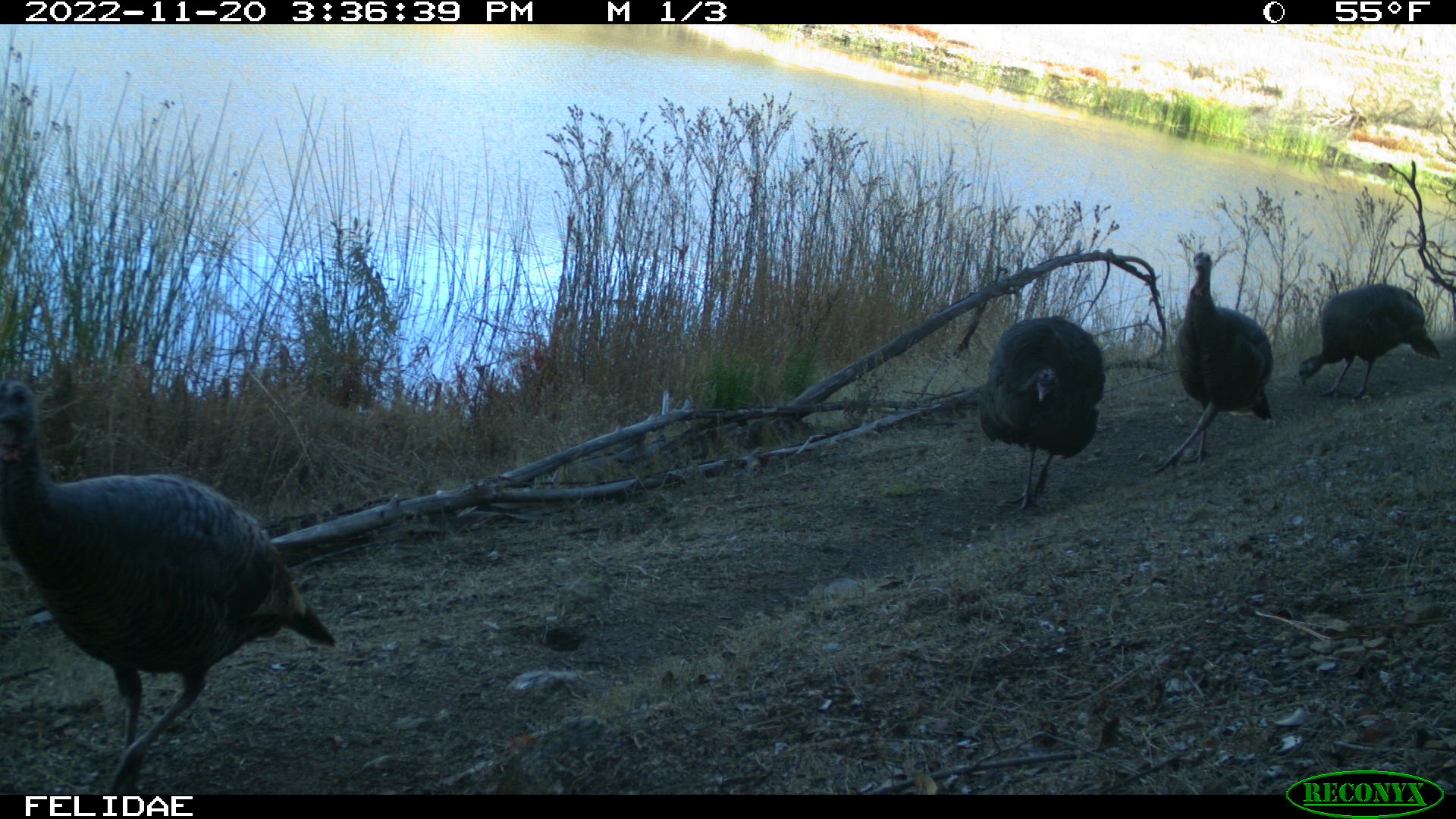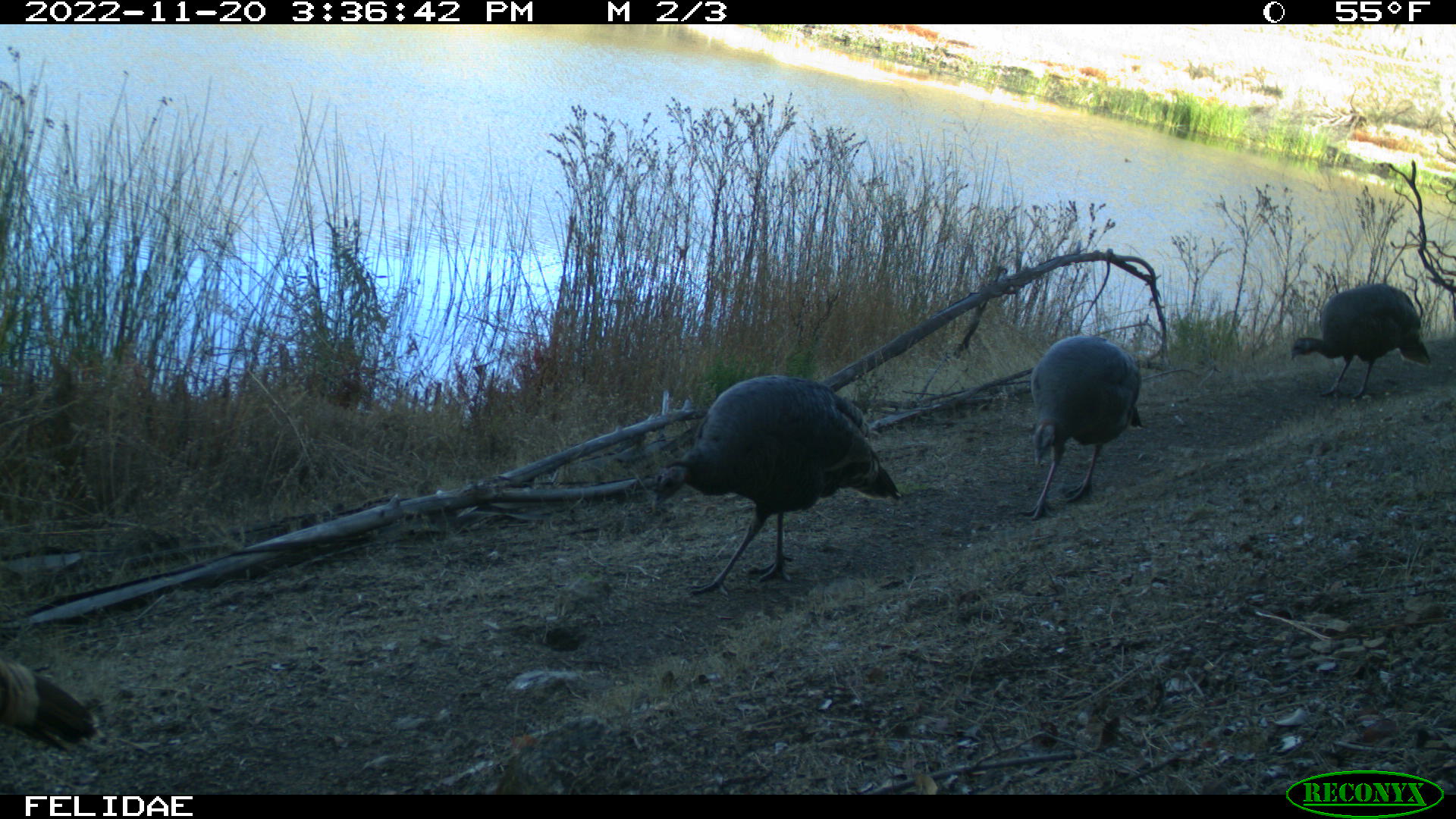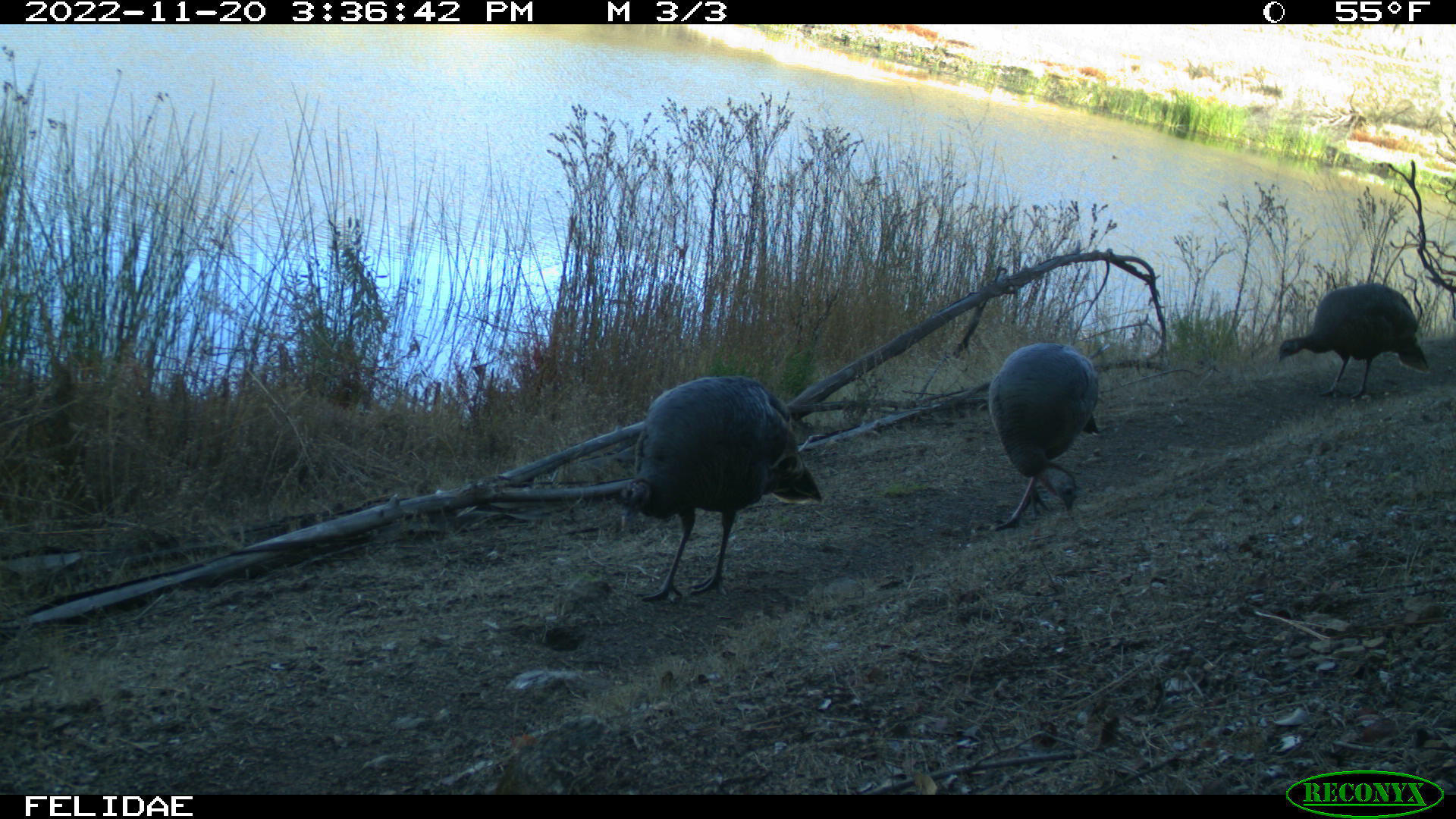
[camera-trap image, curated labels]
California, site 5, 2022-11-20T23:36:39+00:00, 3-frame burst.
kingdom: Animalia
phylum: Chordata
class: Aves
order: Galliformes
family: Phasianidae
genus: Meleagris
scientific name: Meleagris gallopavo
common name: turkey